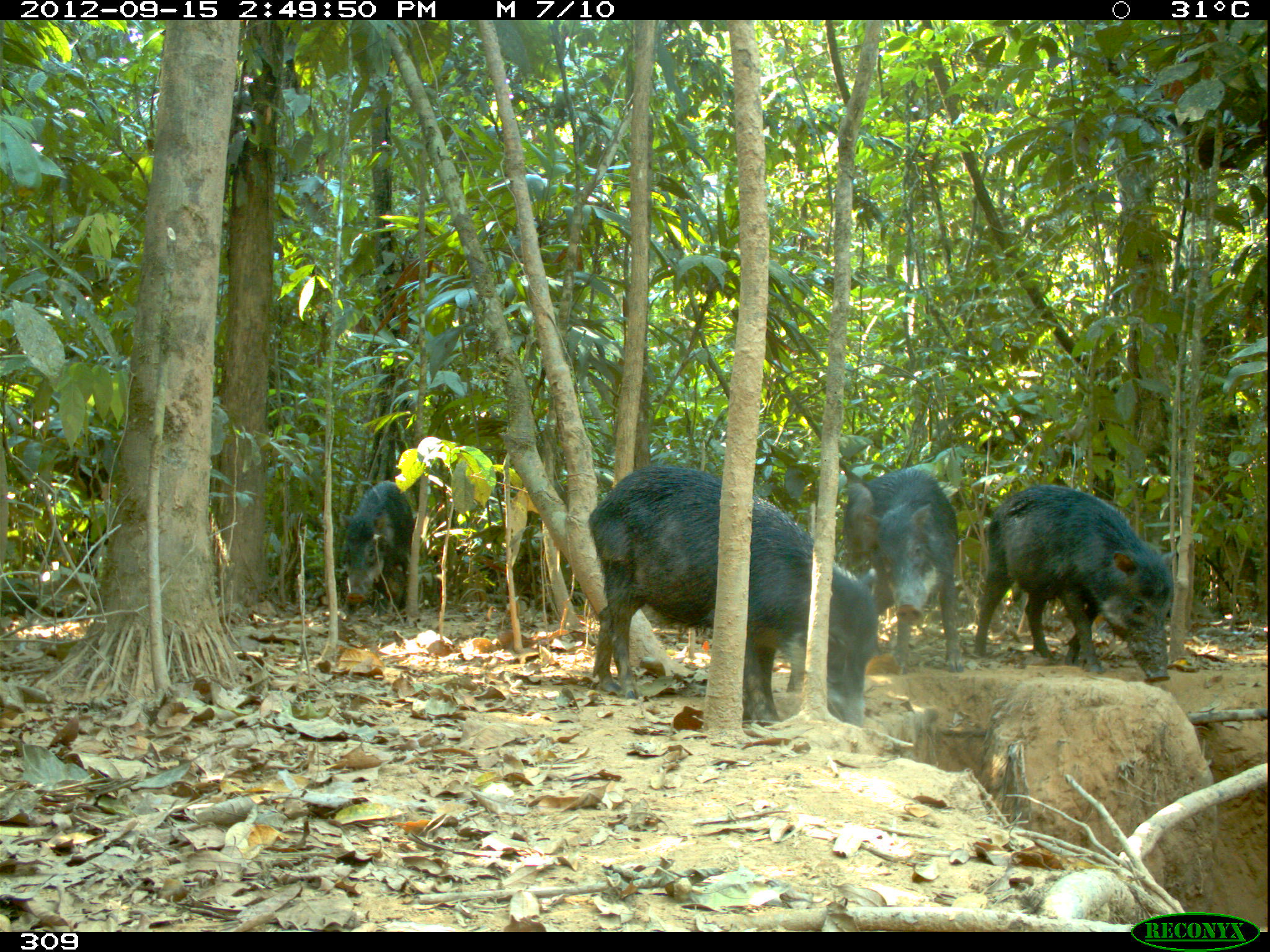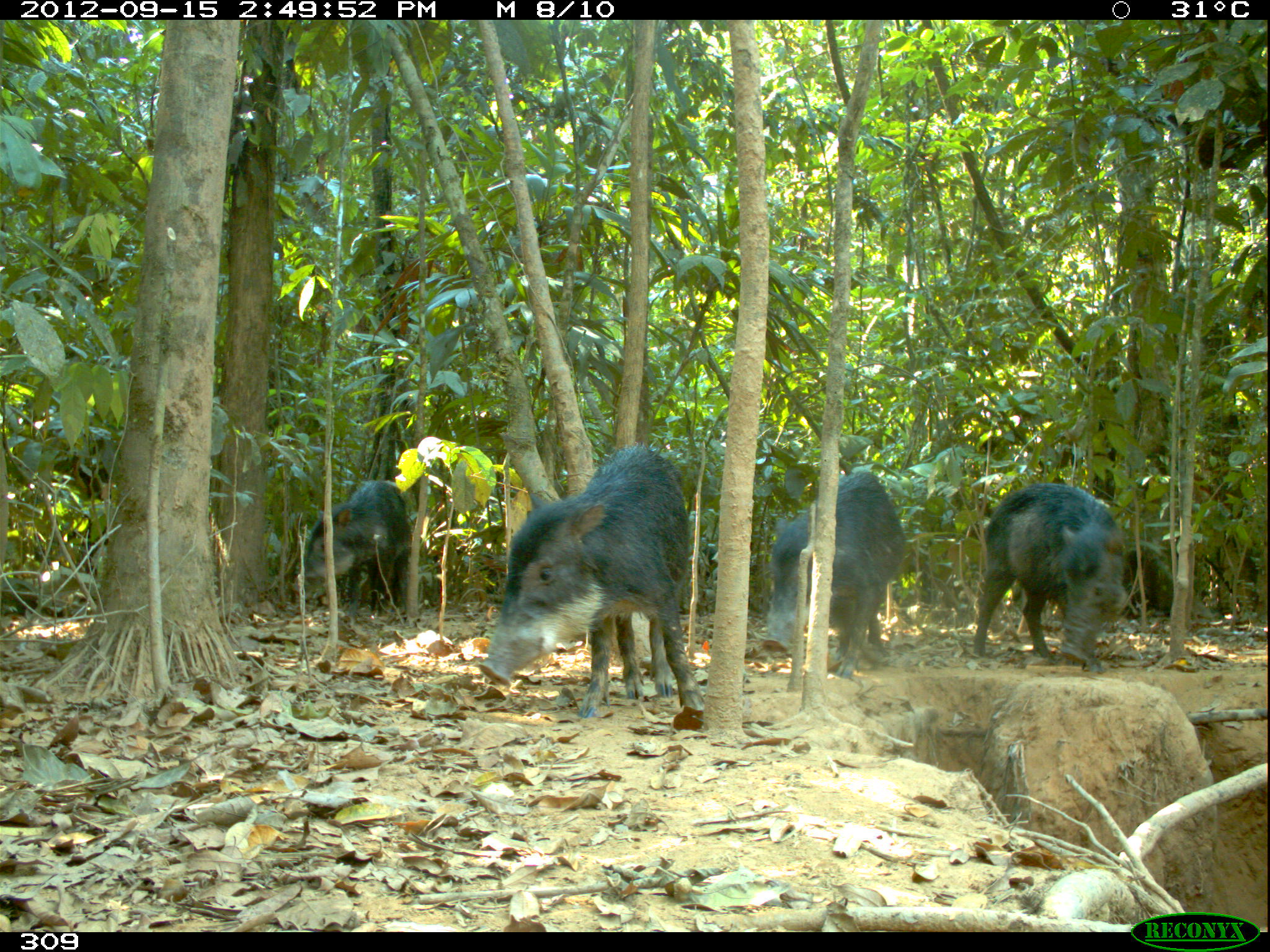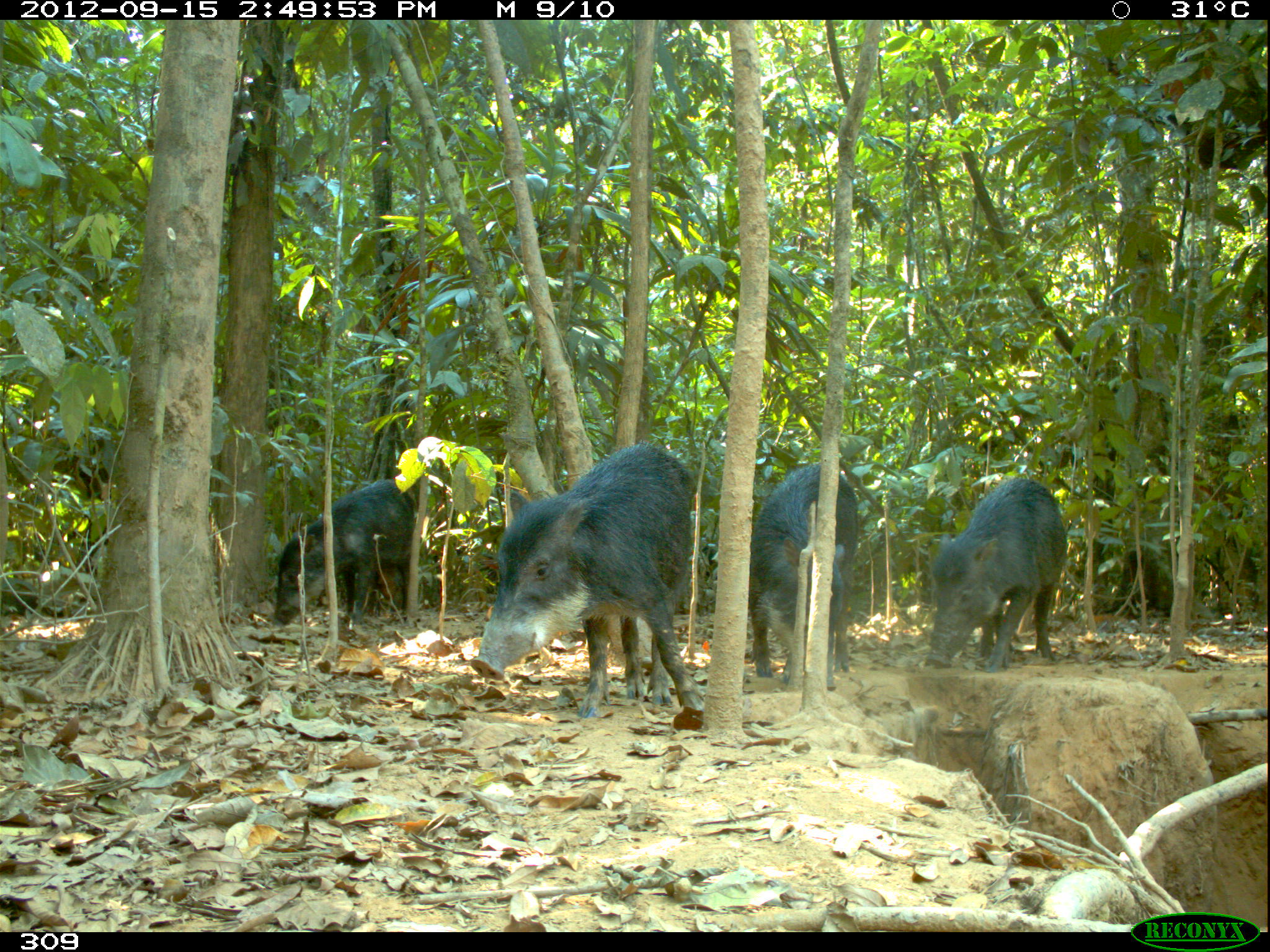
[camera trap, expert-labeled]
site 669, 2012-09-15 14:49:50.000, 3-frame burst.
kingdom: Animalia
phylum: Chordata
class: Mammalia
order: Artiodactyla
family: Tayassuidae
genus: Tayassu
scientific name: Tayassu pecari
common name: white-lipped peccary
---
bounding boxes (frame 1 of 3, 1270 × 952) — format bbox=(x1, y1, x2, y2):
tayassu pecari: bbox=(584, 464, 882, 728); bbox=(971, 484, 1176, 682); bbox=(845, 462, 965, 673); bbox=(336, 479, 414, 617)